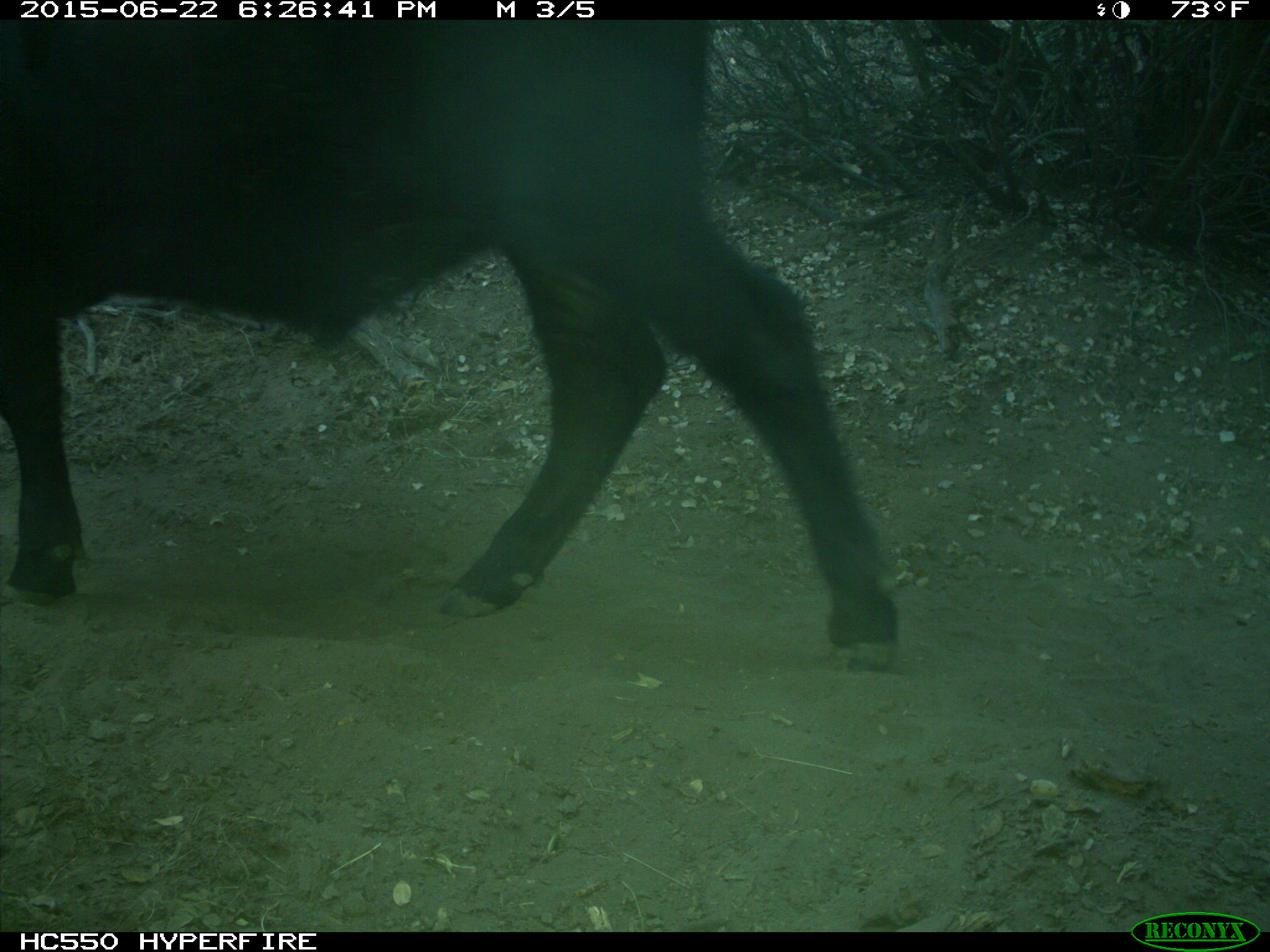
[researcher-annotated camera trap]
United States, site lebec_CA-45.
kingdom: Animalia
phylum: Chordata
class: Mammalia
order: Artiodactyla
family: Bovidae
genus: Bos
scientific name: Bos taurus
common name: domestic cow